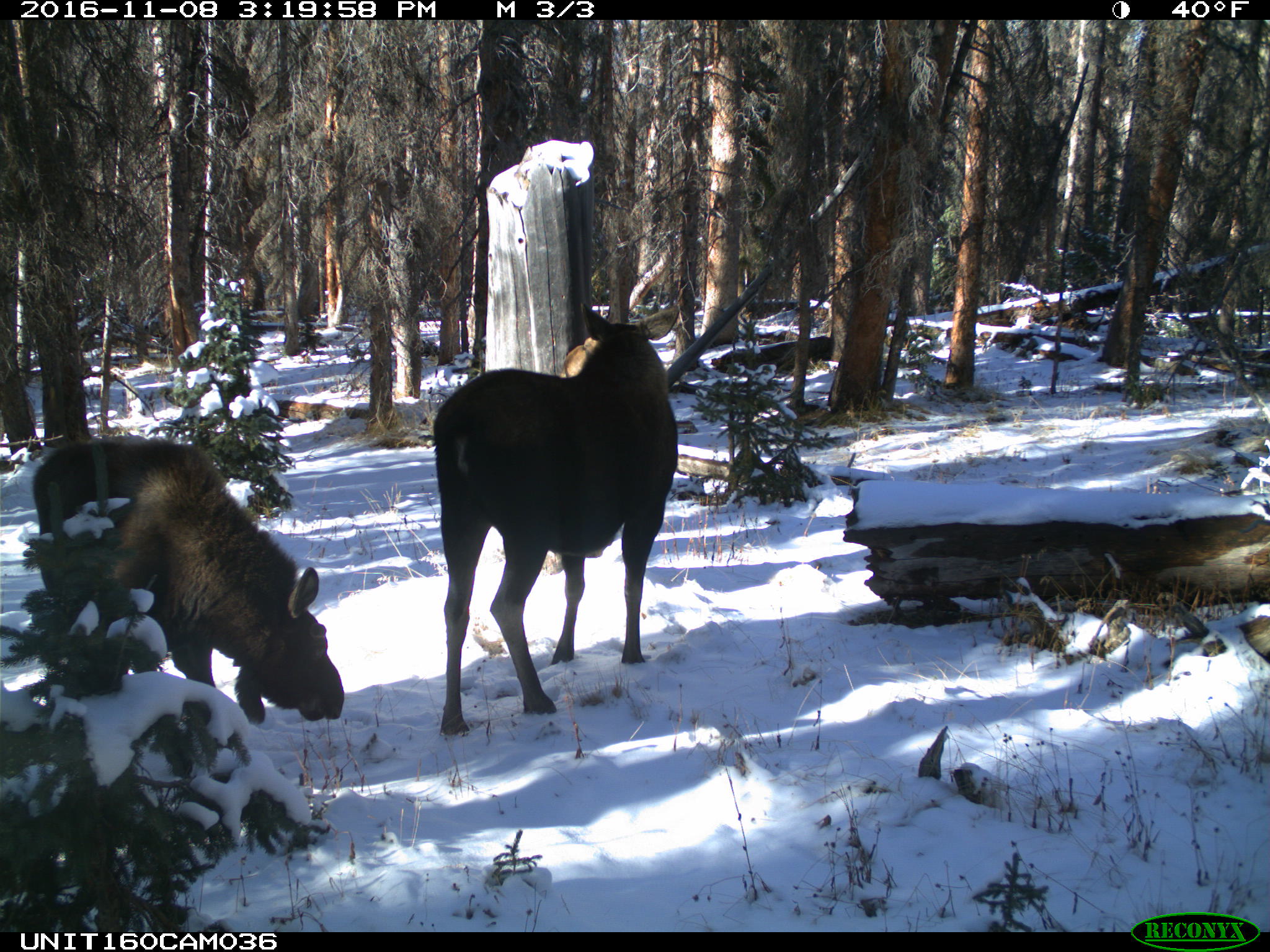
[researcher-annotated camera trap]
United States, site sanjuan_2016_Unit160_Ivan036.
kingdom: Animalia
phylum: Chordata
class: Mammalia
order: Artiodactyla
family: Cervidae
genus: Alces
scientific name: Alces alces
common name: moose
Alces alces (moose).